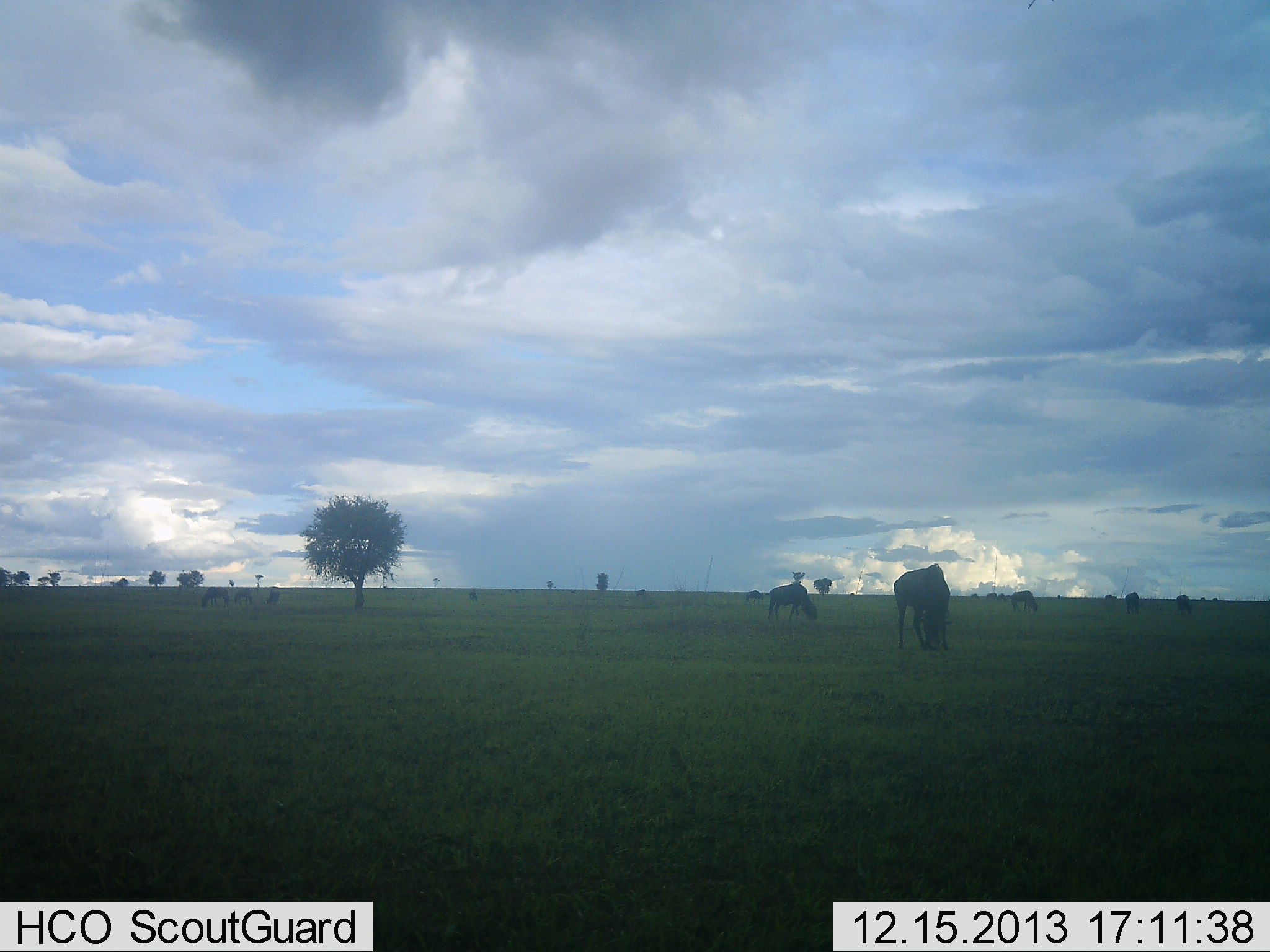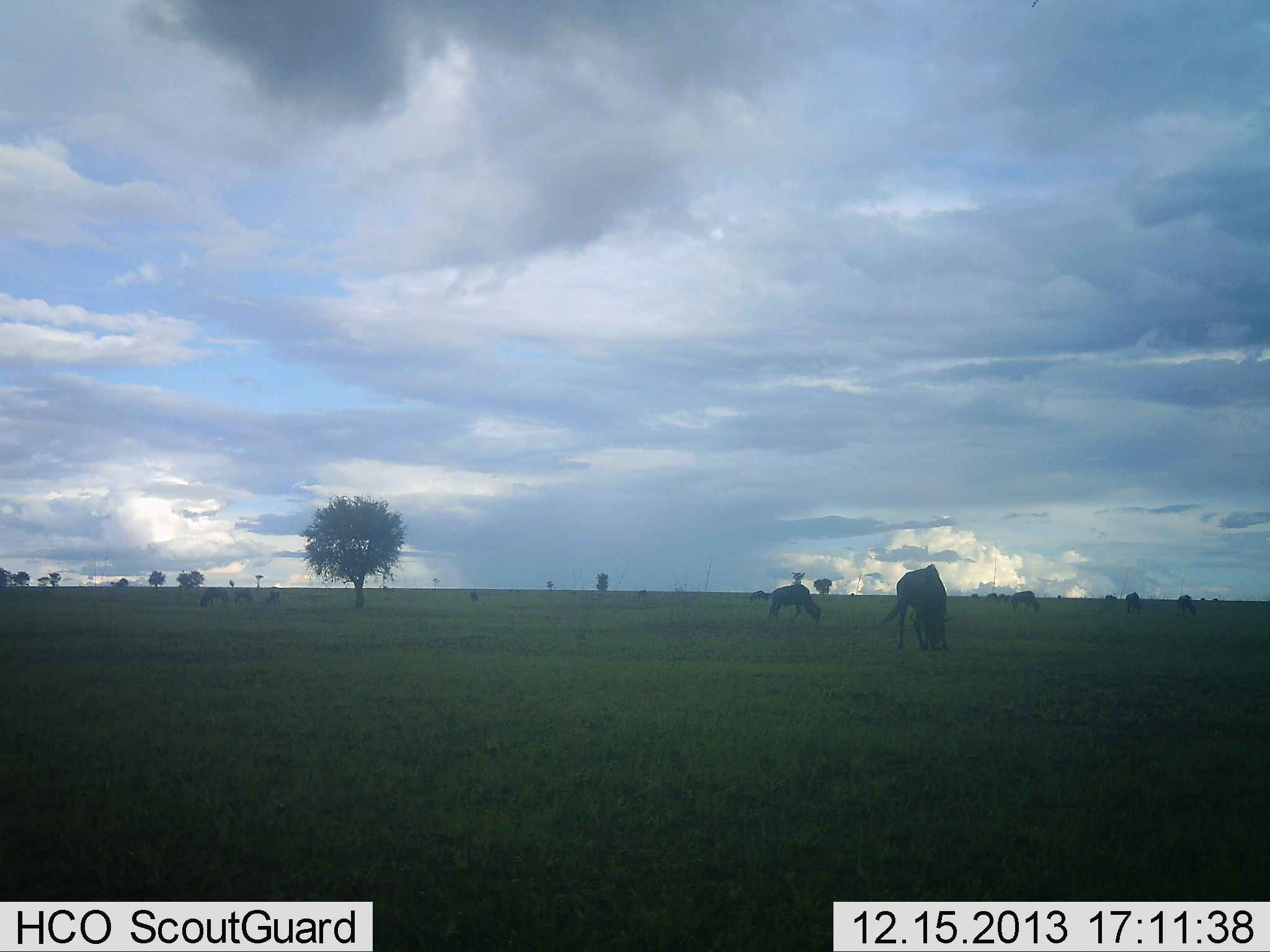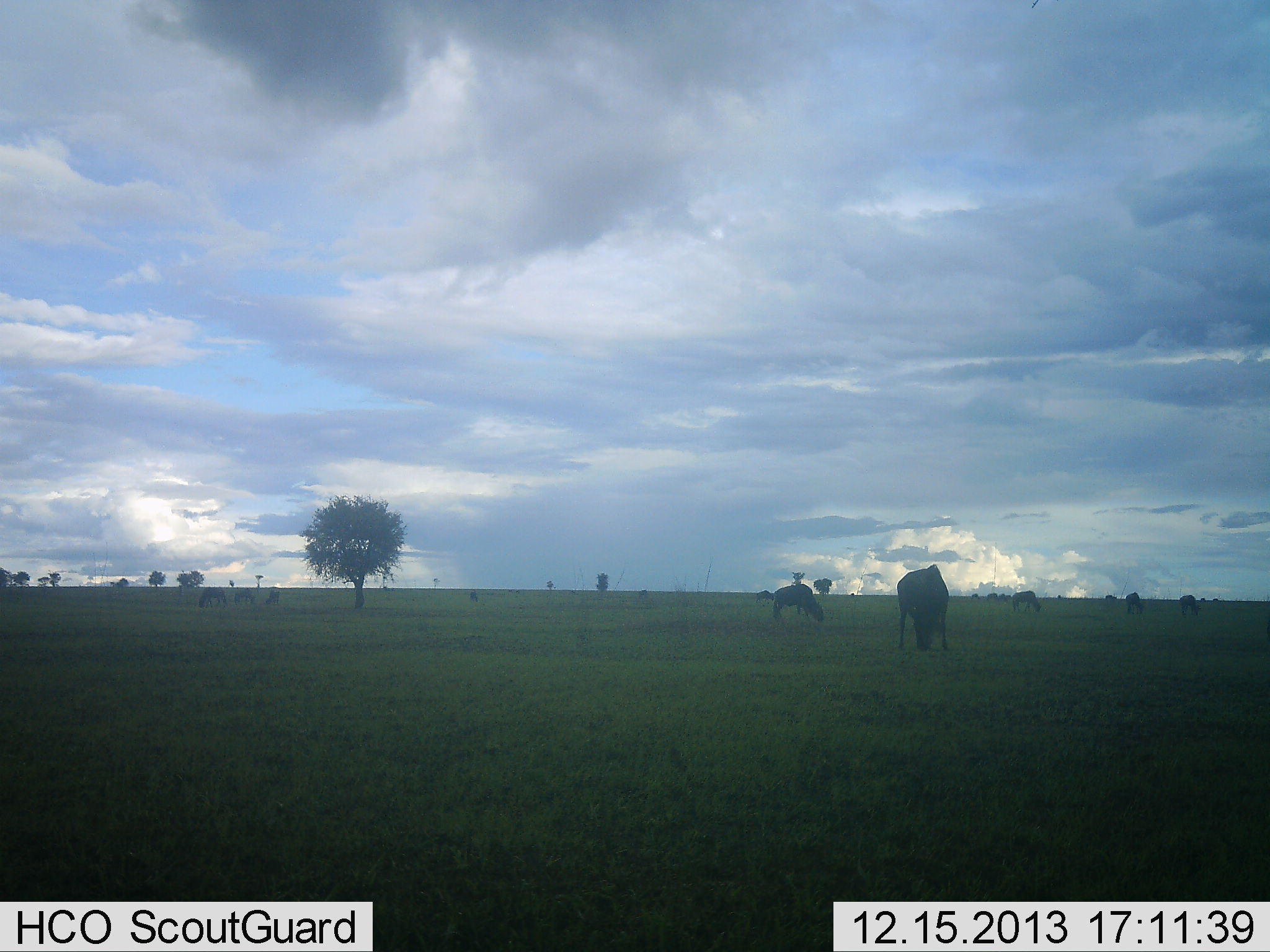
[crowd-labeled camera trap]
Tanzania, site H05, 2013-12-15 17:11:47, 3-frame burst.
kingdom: Animalia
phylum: Chordata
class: Mammalia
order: Artiodactyla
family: Bovidae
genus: Connochaetes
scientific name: Connochaetes taurinus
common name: blue wildebeest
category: wildebeest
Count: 6.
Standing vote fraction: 60%.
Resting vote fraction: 0%.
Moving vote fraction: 0%.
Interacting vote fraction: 0%.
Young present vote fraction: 0%.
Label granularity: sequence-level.